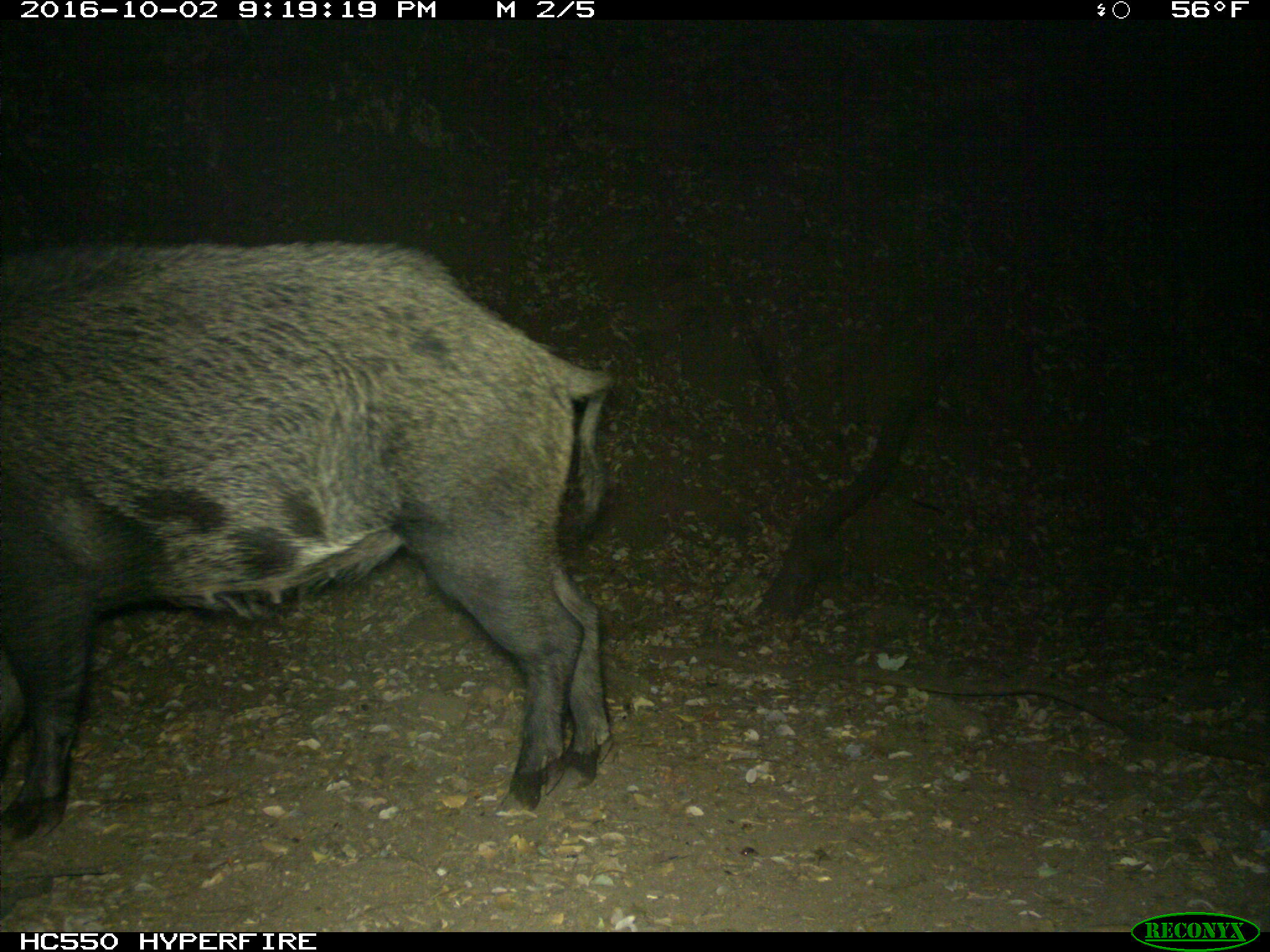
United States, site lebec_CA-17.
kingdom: Animalia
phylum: Chordata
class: Mammalia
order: Artiodactyla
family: Suidae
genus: Sus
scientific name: Sus scrofa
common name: wild boar